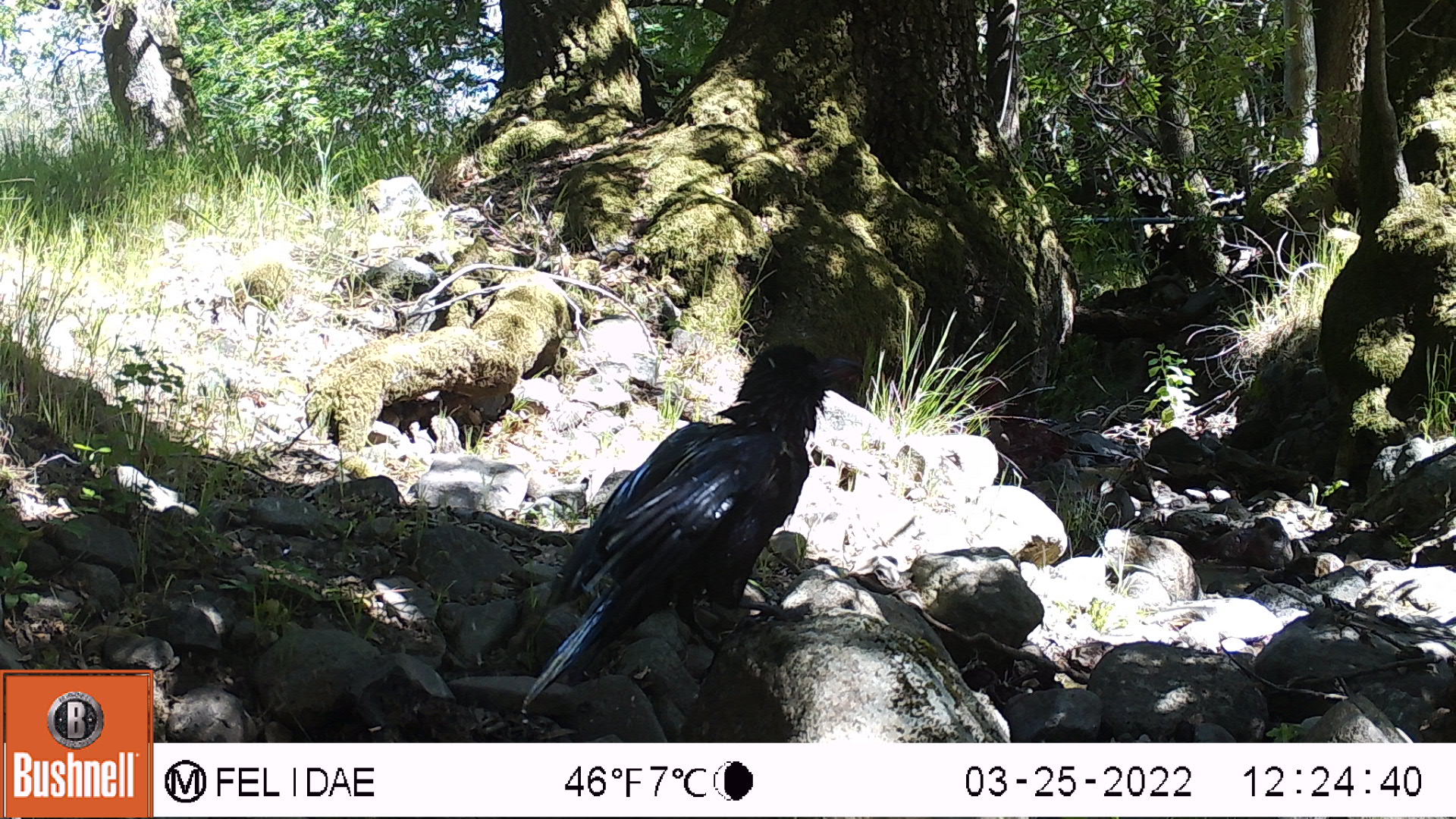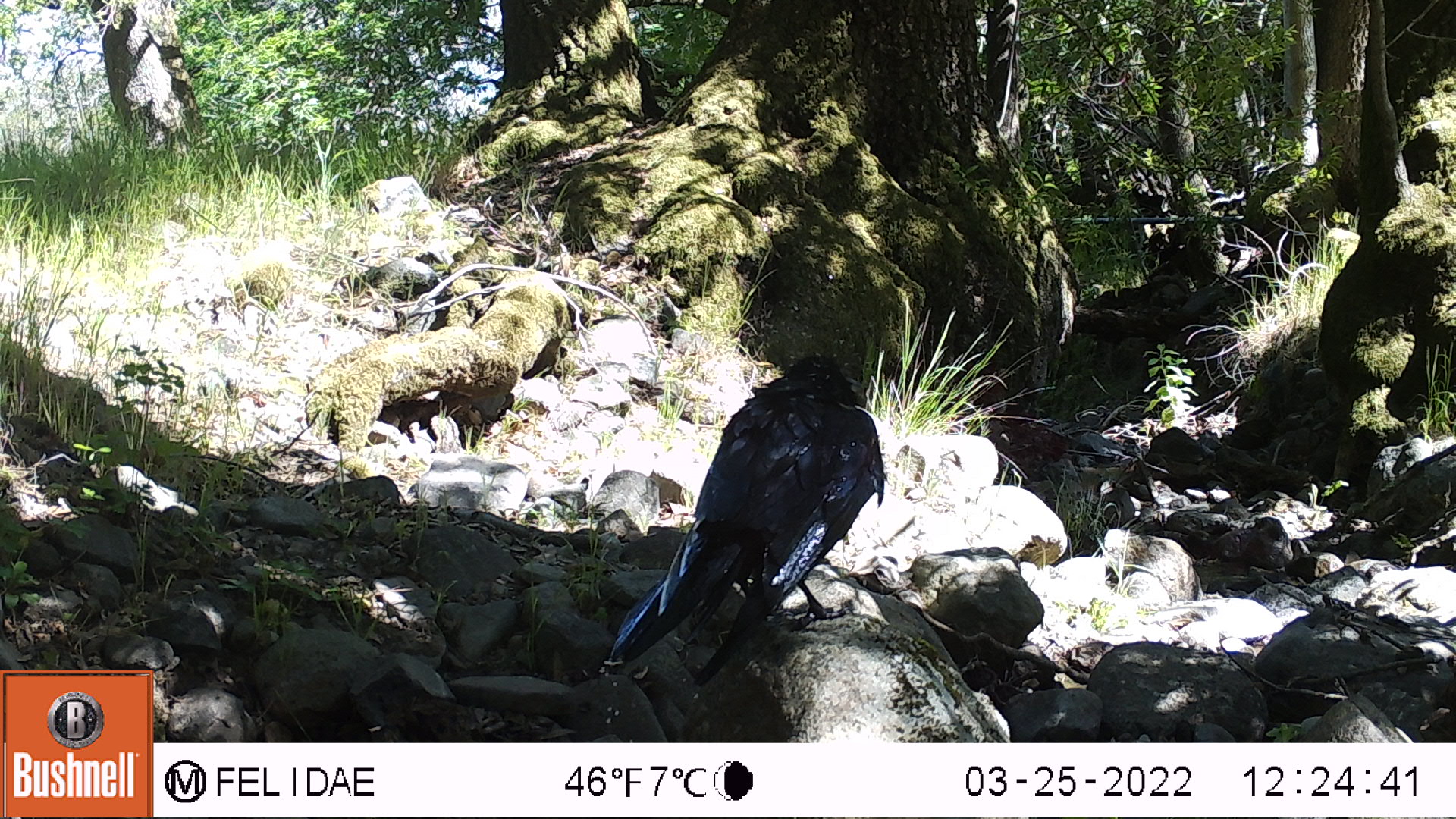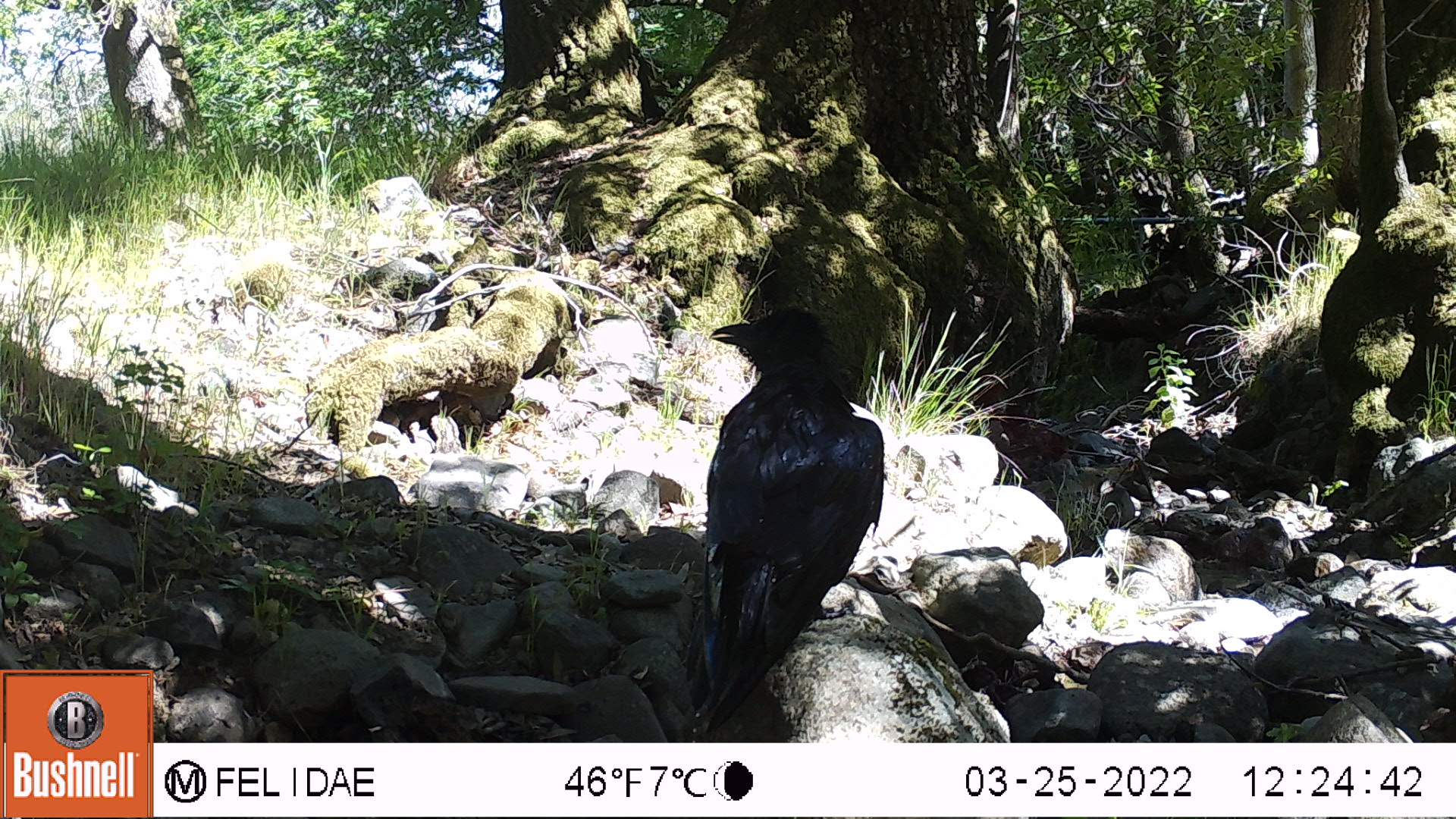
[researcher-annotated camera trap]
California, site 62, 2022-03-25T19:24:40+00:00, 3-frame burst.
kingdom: Animalia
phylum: Chordata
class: Aves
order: Passeriformes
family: Corvidae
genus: Corvus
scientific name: Corvus brachyrhynchos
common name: american crow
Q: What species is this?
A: American crow (Corvus brachyrhynchos).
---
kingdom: Animalia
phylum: Chordata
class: Aves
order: Passeriformes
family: Corvidae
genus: Corvus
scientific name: Corvus corax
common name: common raven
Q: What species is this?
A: Common raven (Corvus corax).